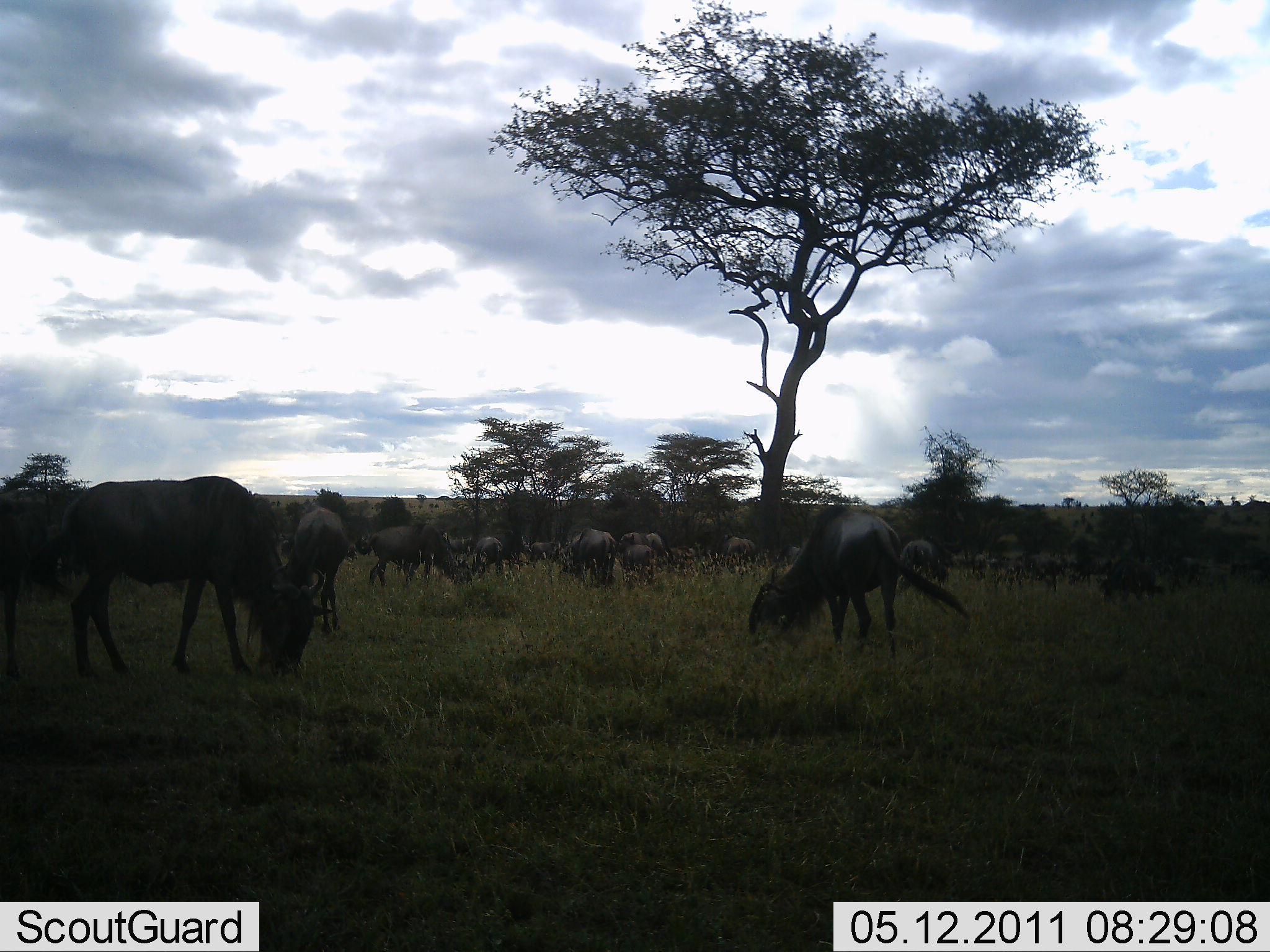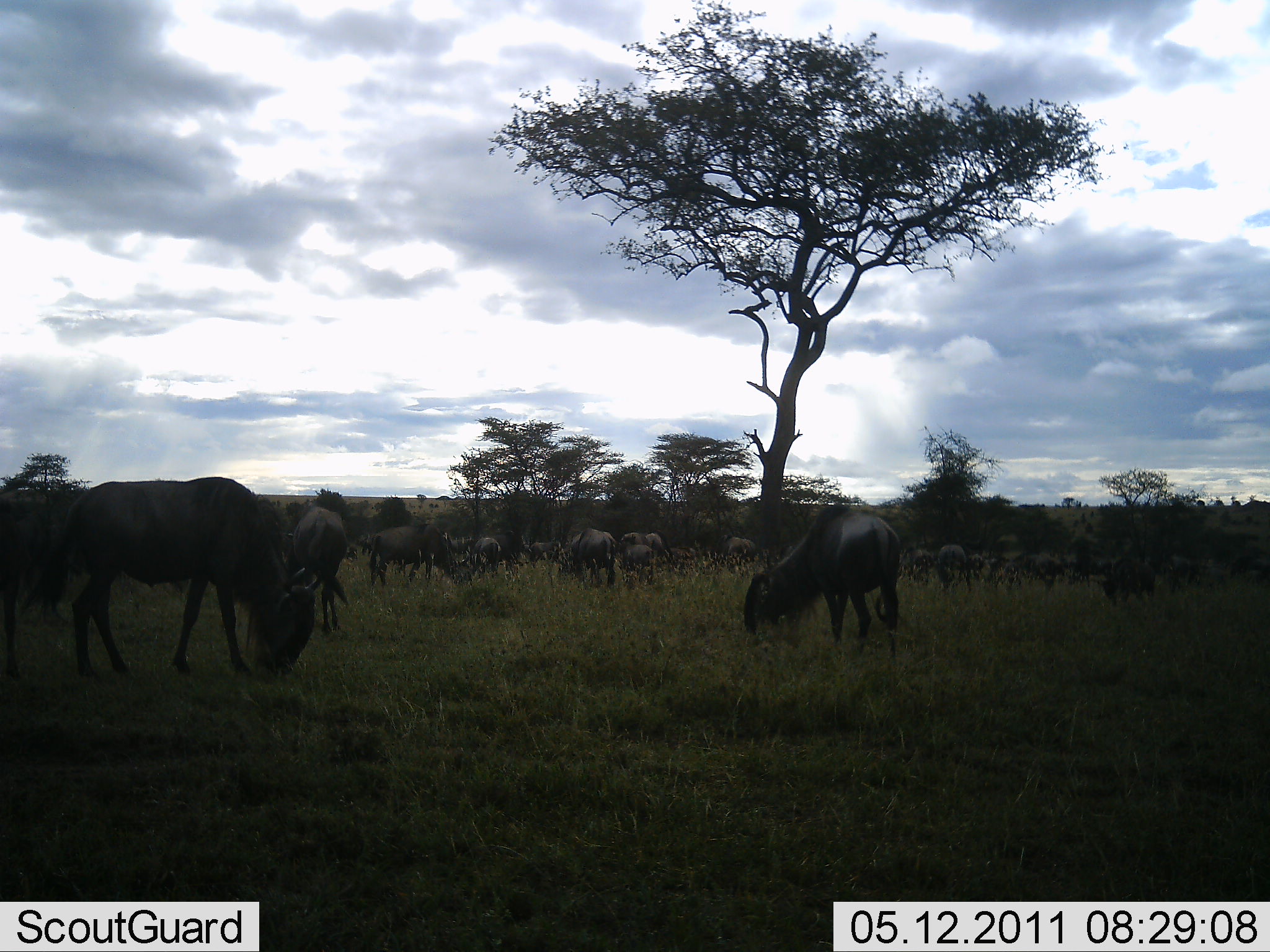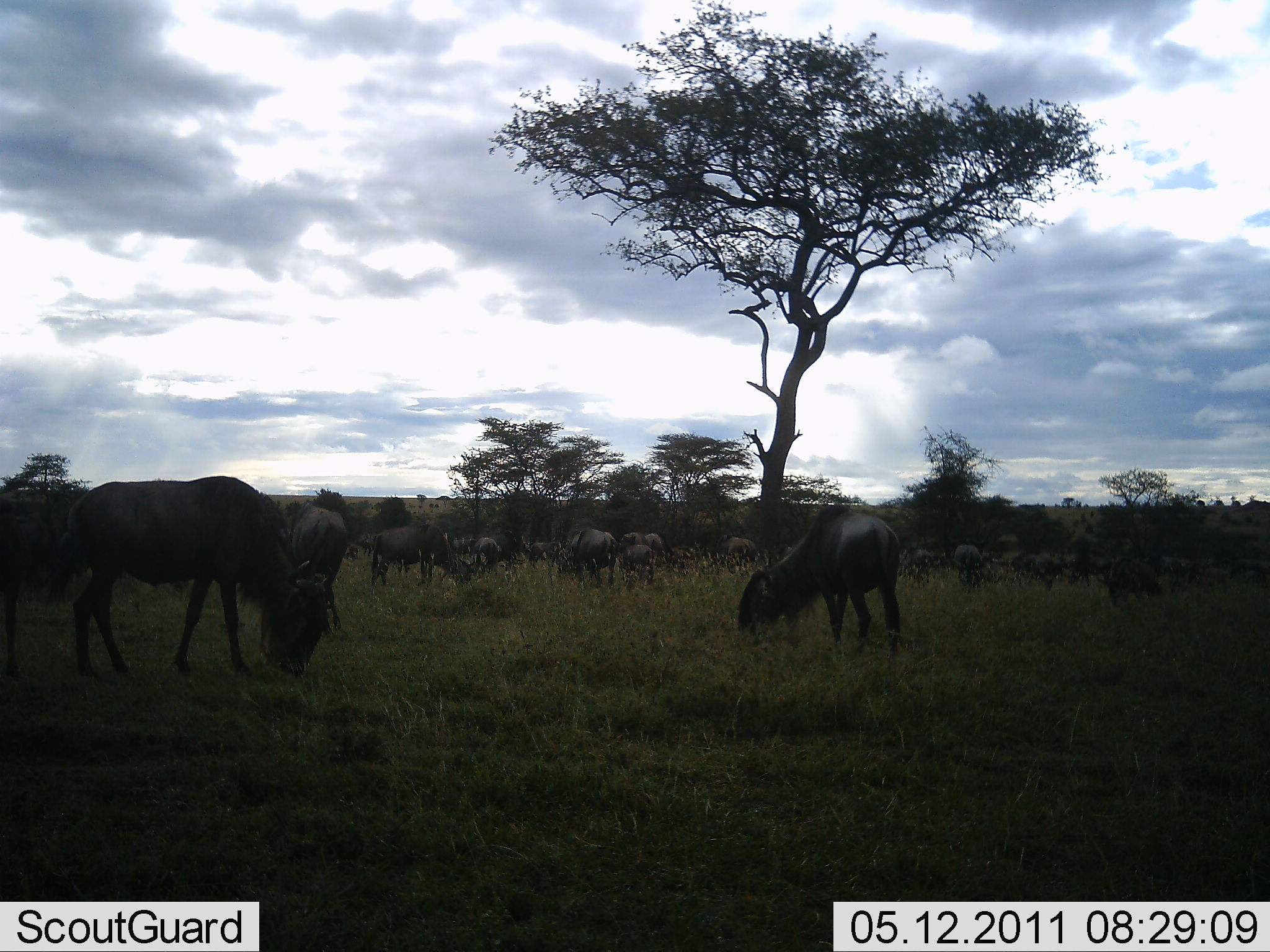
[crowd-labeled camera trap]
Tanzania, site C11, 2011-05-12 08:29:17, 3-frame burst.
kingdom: Animalia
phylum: Chordata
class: Mammalia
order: Artiodactyla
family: Bovidae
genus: Connochaetes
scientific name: Connochaetes taurinus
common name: blue wildebeest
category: wildebeest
Wildebeest (blue wildebeest) (Connochaetes taurinus), count 11-50. Behavior (volunteer vote fractions): standing 55%, resting 0%, moving 0%, interacting 0%. Young present (vote fraction): 9%. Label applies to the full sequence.